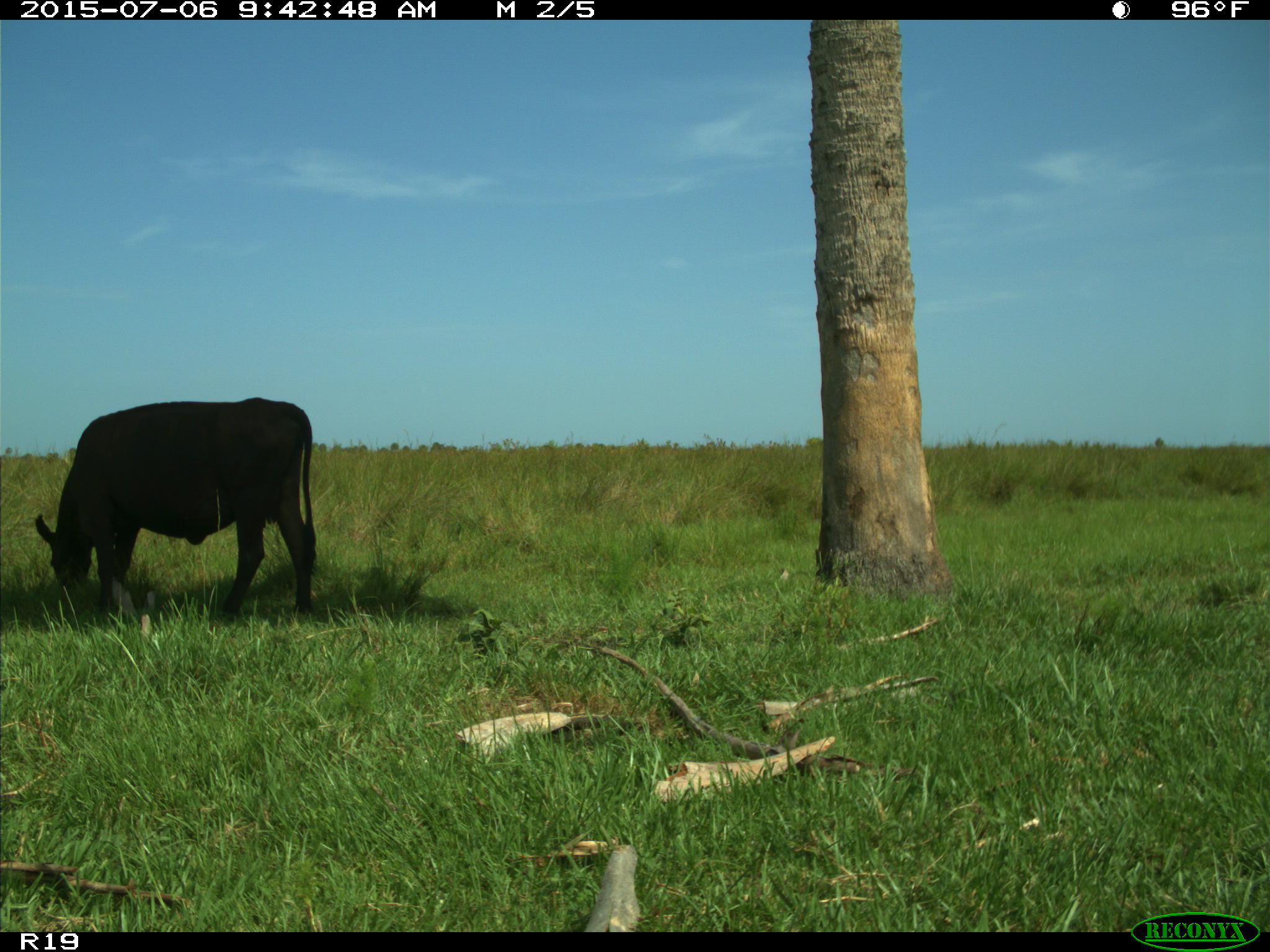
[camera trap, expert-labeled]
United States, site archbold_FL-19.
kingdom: Animalia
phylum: Chordata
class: Mammalia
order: Artiodactyla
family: Bovidae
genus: Bos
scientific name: Bos taurus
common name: domestic cow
Bos taurus (domestic cow).